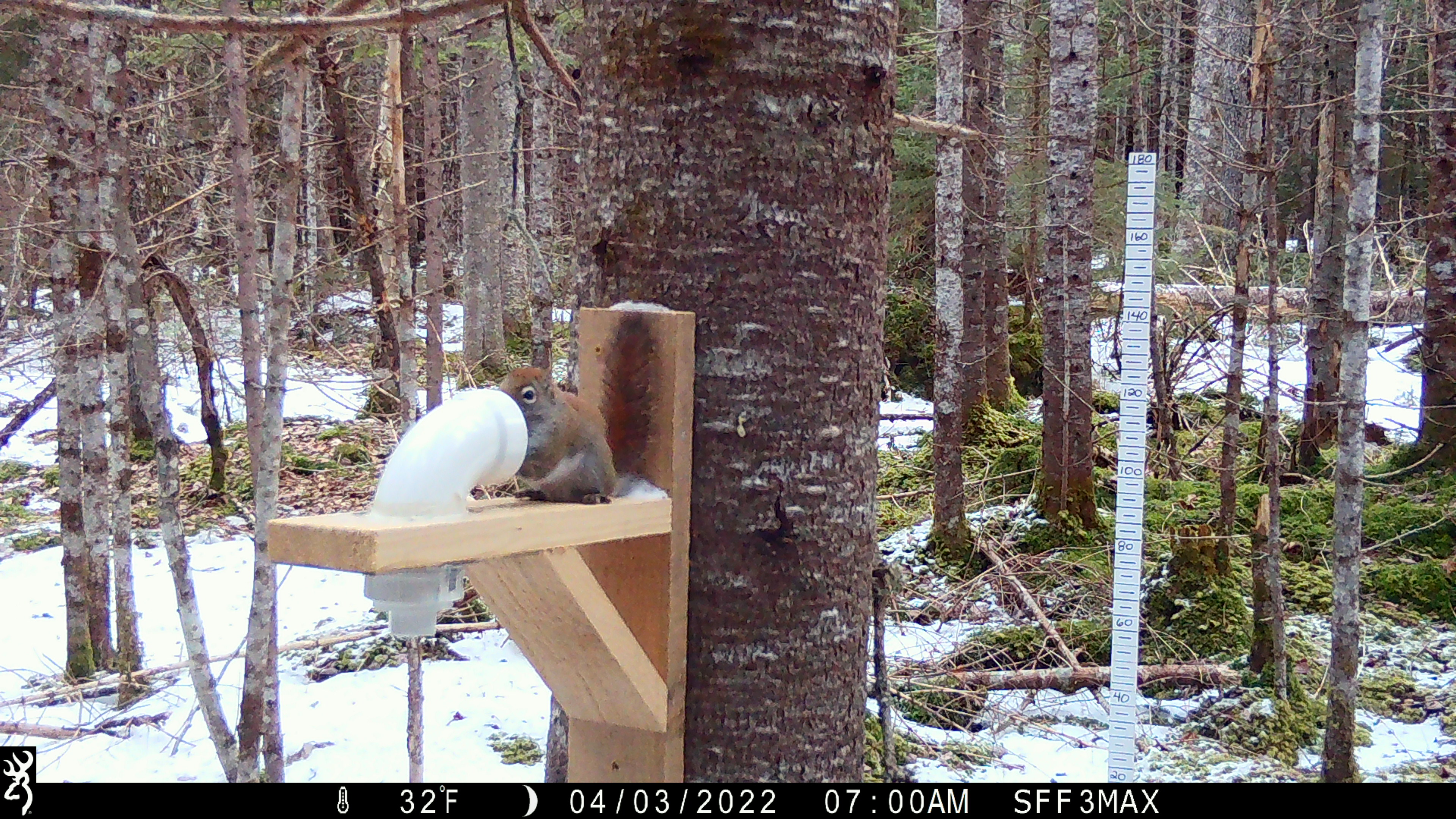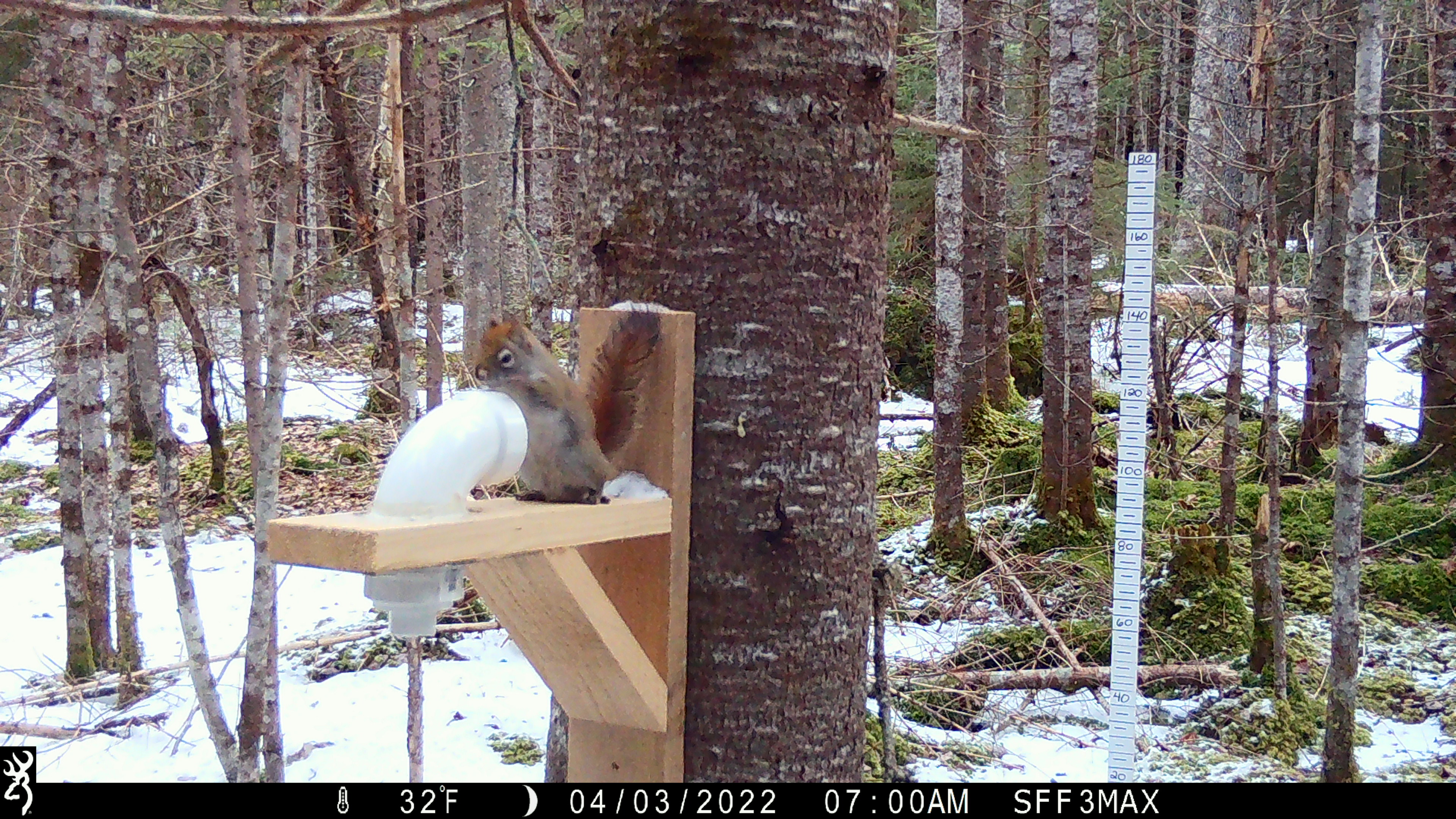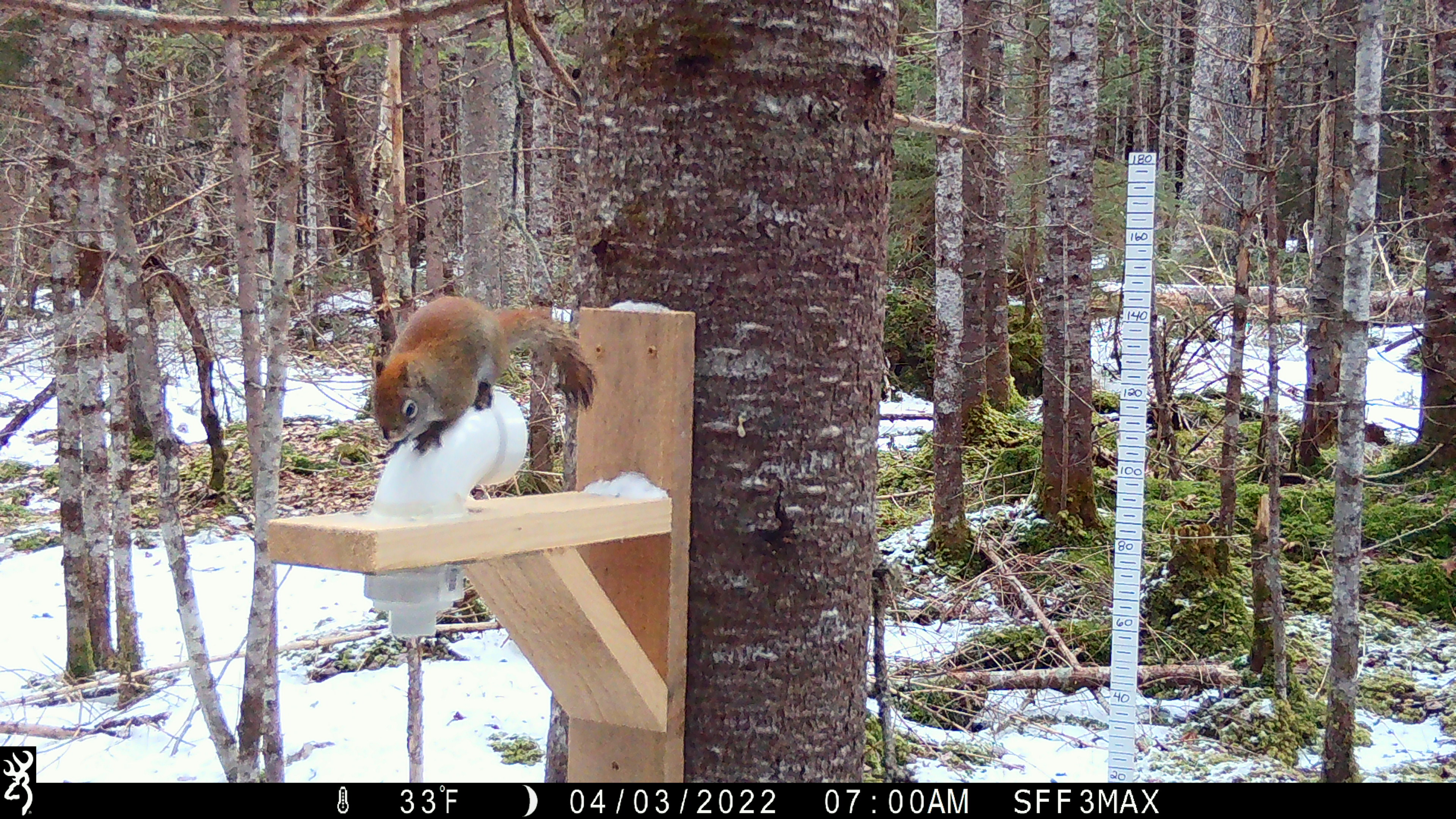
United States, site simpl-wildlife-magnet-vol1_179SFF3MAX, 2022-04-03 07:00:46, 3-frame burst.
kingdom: Animalia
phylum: Chordata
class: Mammalia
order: Rodentia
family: Sciuridae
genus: Tamiasciurus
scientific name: Tamiasciurus hudsonicus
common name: red squirrel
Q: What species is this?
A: Red squirrel (Tamiasciurus hudsonicus).